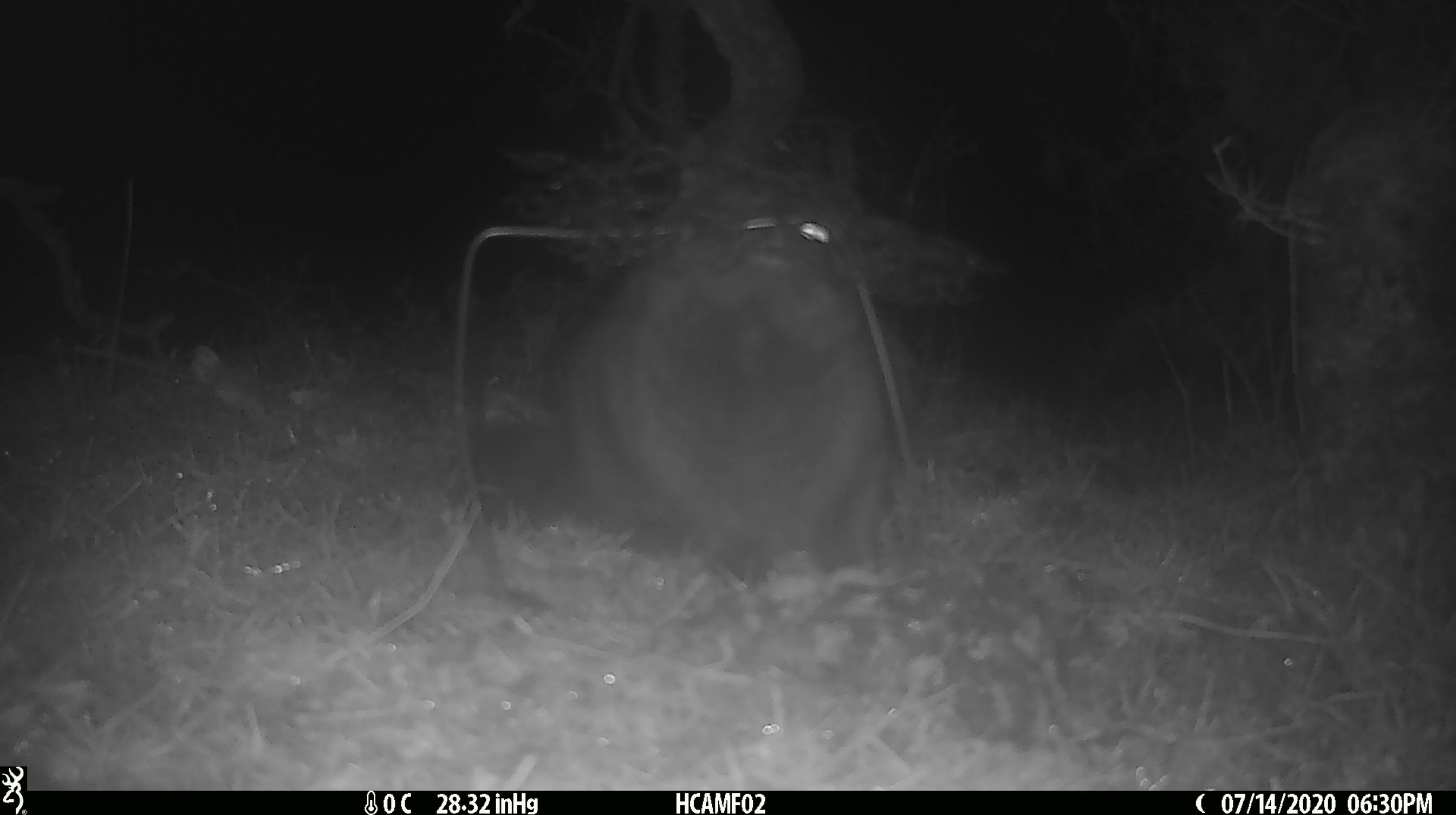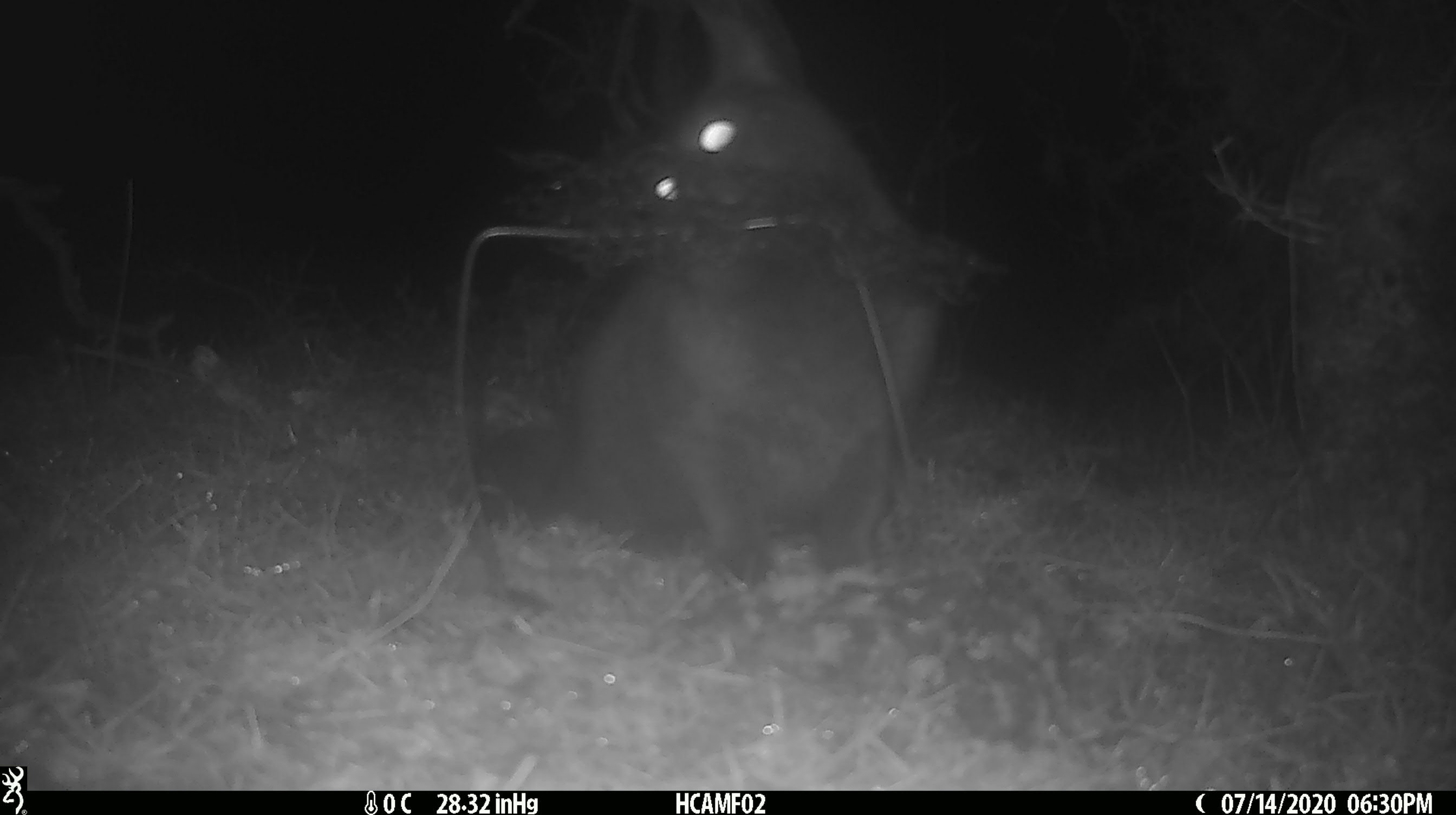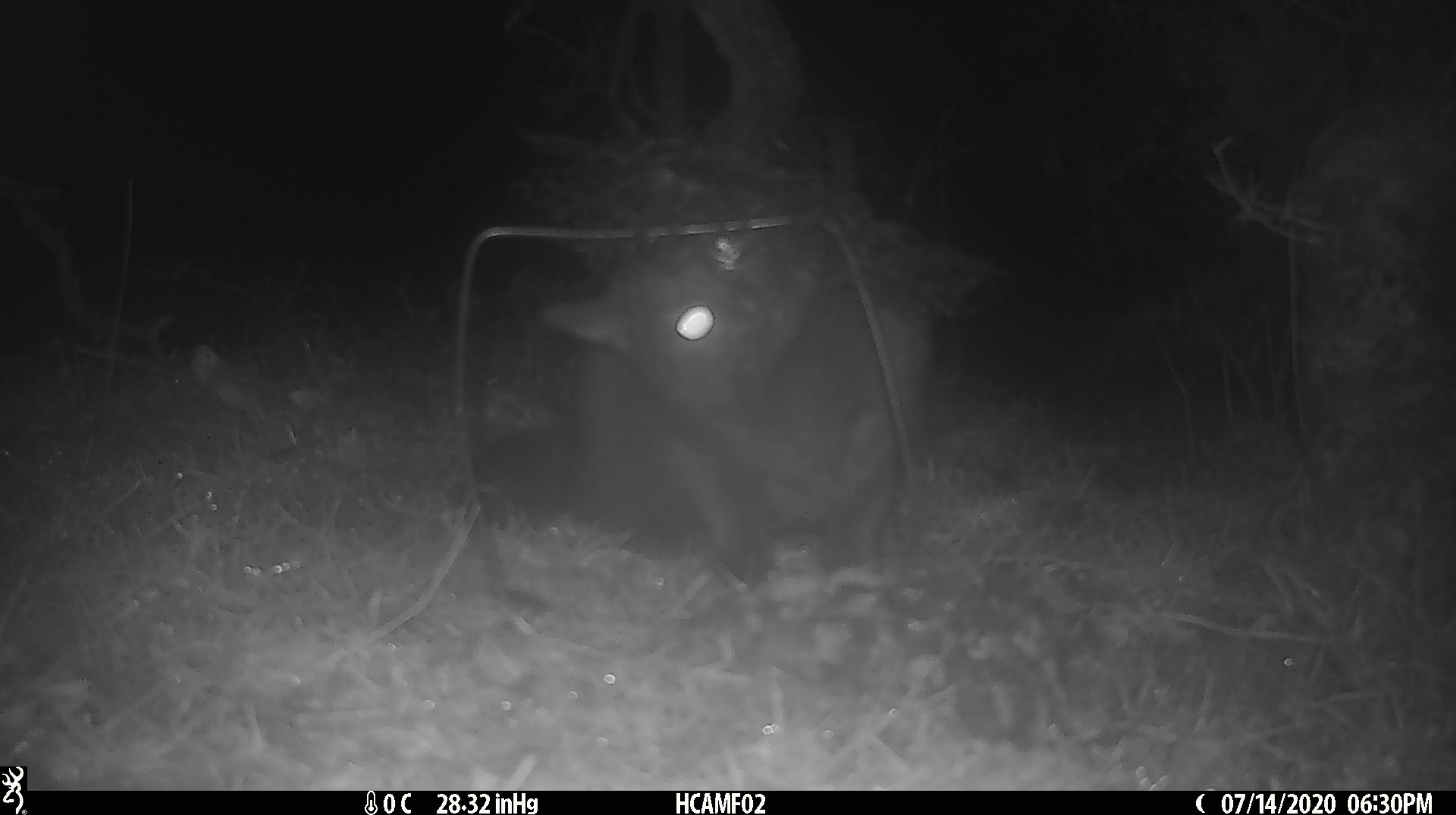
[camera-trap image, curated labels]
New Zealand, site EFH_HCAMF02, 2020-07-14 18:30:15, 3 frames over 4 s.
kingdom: Animalia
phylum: Chordata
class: Mammalia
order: Carnivora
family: Felidae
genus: Felis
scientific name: Felis catus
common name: domestic cat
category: cat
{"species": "cat (domestic cat) (Felis catus)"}